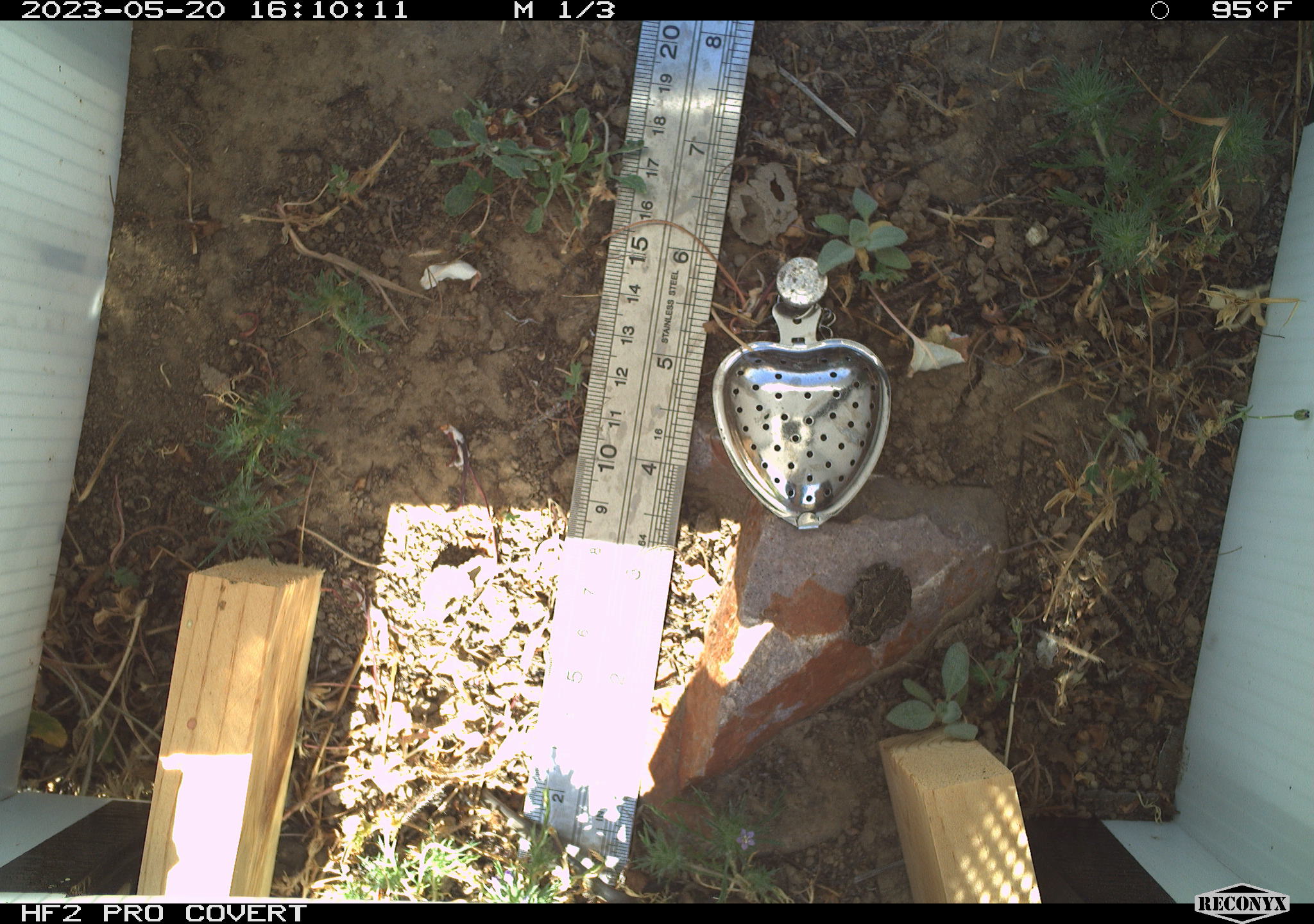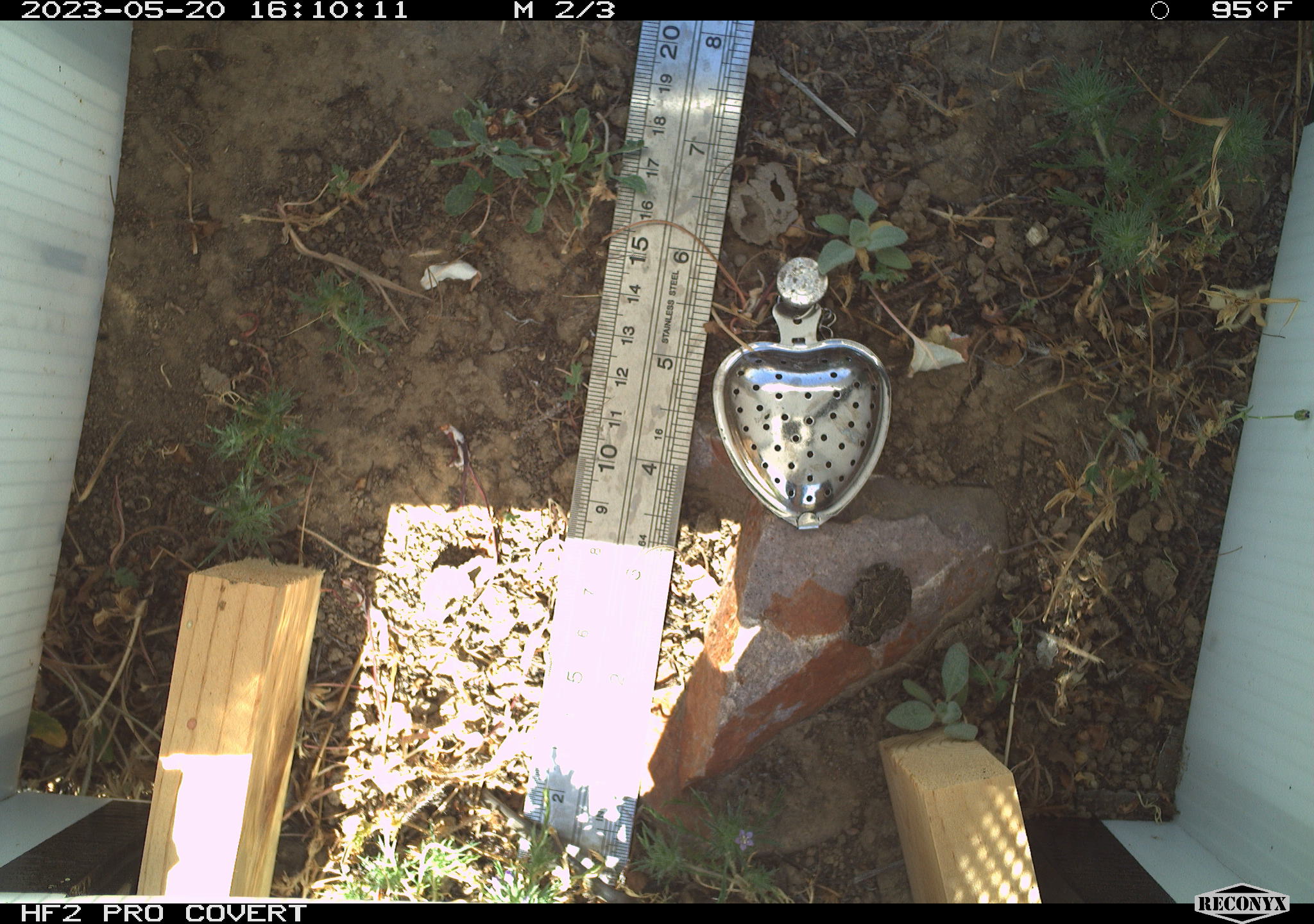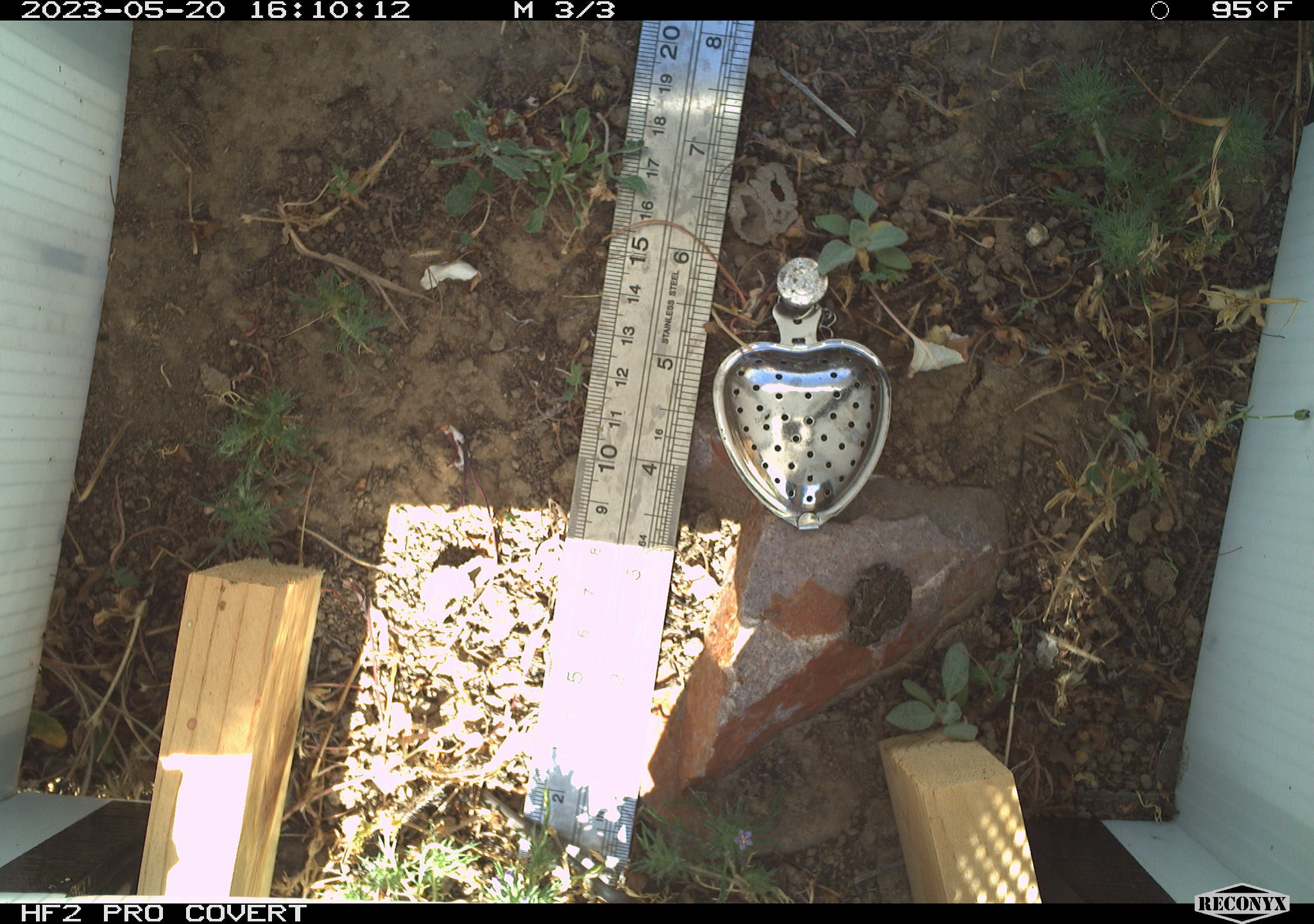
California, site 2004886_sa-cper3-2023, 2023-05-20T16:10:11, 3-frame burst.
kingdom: Animalia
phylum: Chordata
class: Amphibia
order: Anura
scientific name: Anura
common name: frogs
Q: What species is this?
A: Frogs (Anura).